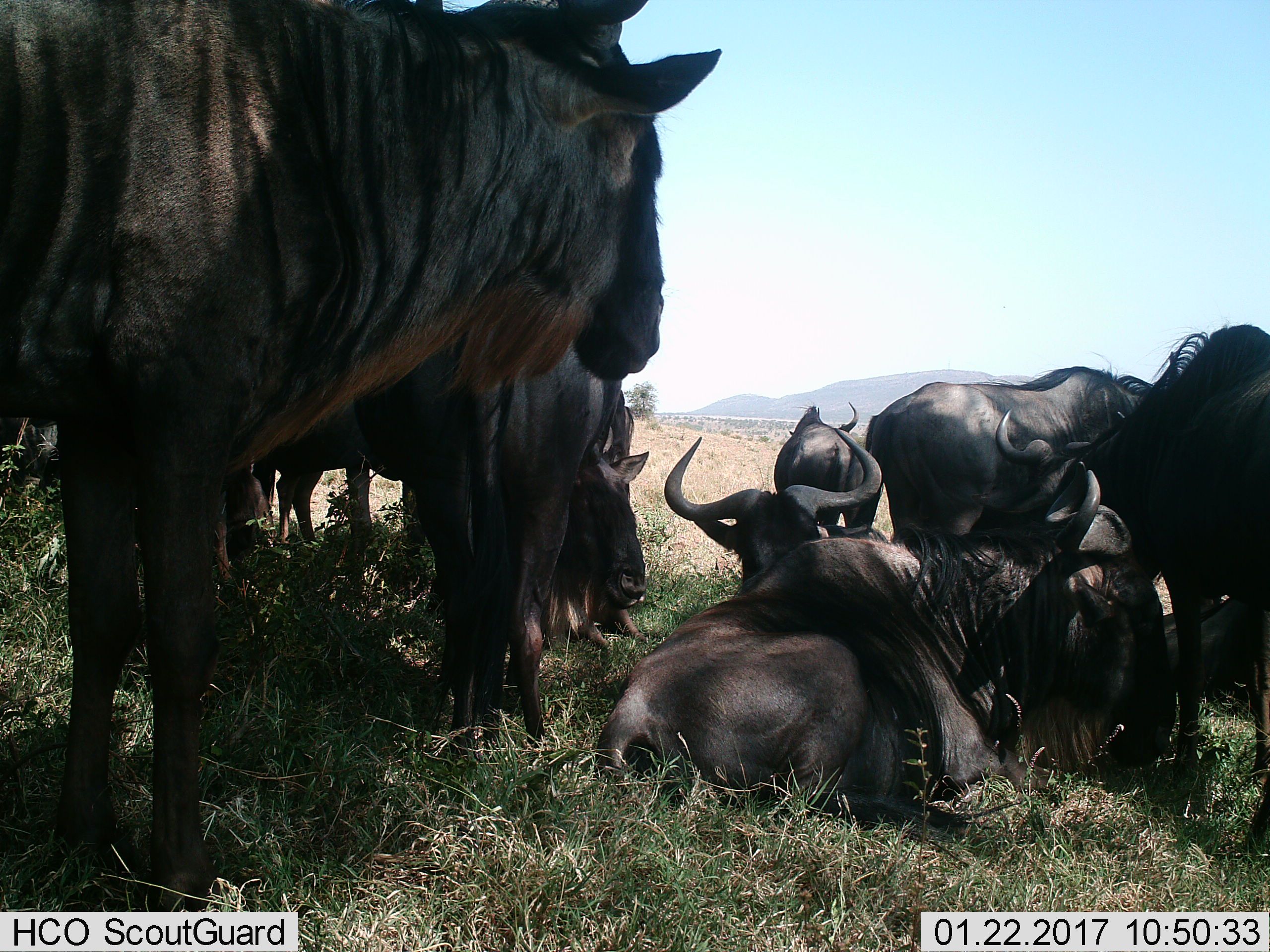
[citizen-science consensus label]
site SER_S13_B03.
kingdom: Animalia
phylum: Chordata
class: Mammalia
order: Artiodactyla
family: Bovidae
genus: Connochaetes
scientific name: Connochaetes taurinus taurinus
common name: blue wildebeest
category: wildebeestblue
Wildebeestblue (blue wildebeest) (Connochaetes taurinus taurinus), count 11-50. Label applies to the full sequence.